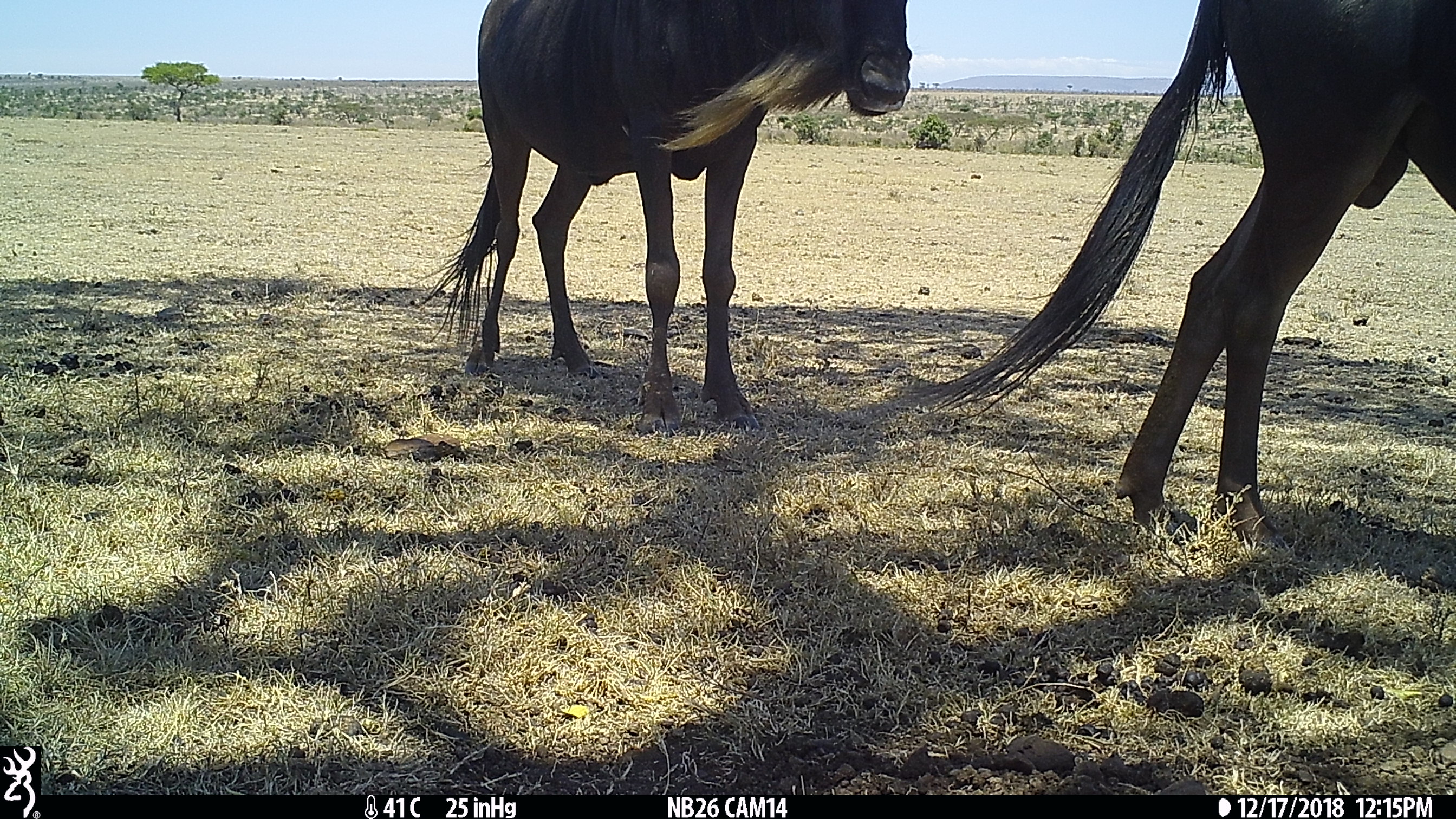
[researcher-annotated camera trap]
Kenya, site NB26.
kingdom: Animalia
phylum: Chordata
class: Mammalia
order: Artiodactyla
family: Bovidae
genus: Connochaetes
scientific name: Connochaetes taurinus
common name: blue wildebeest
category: wildebeest